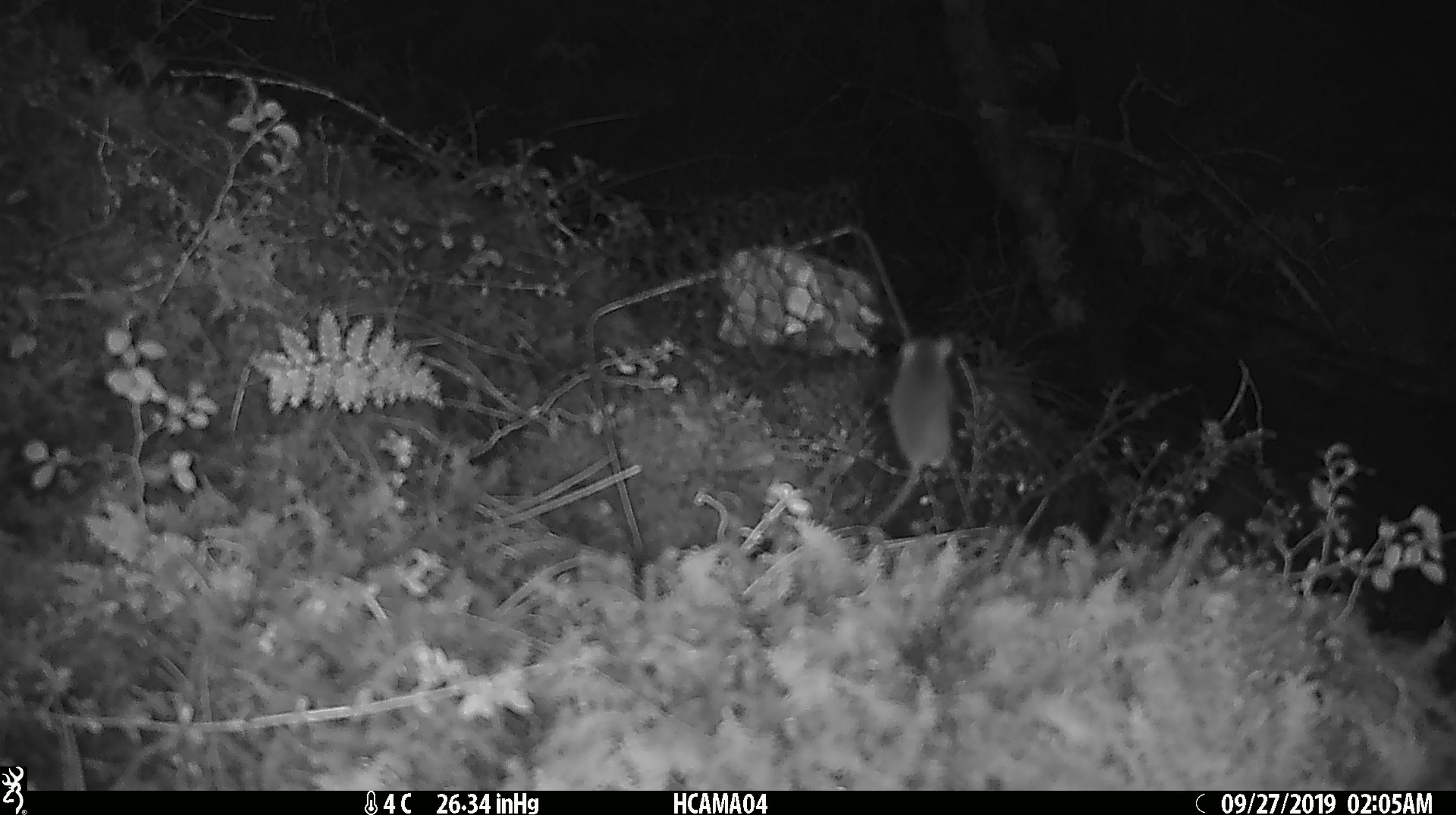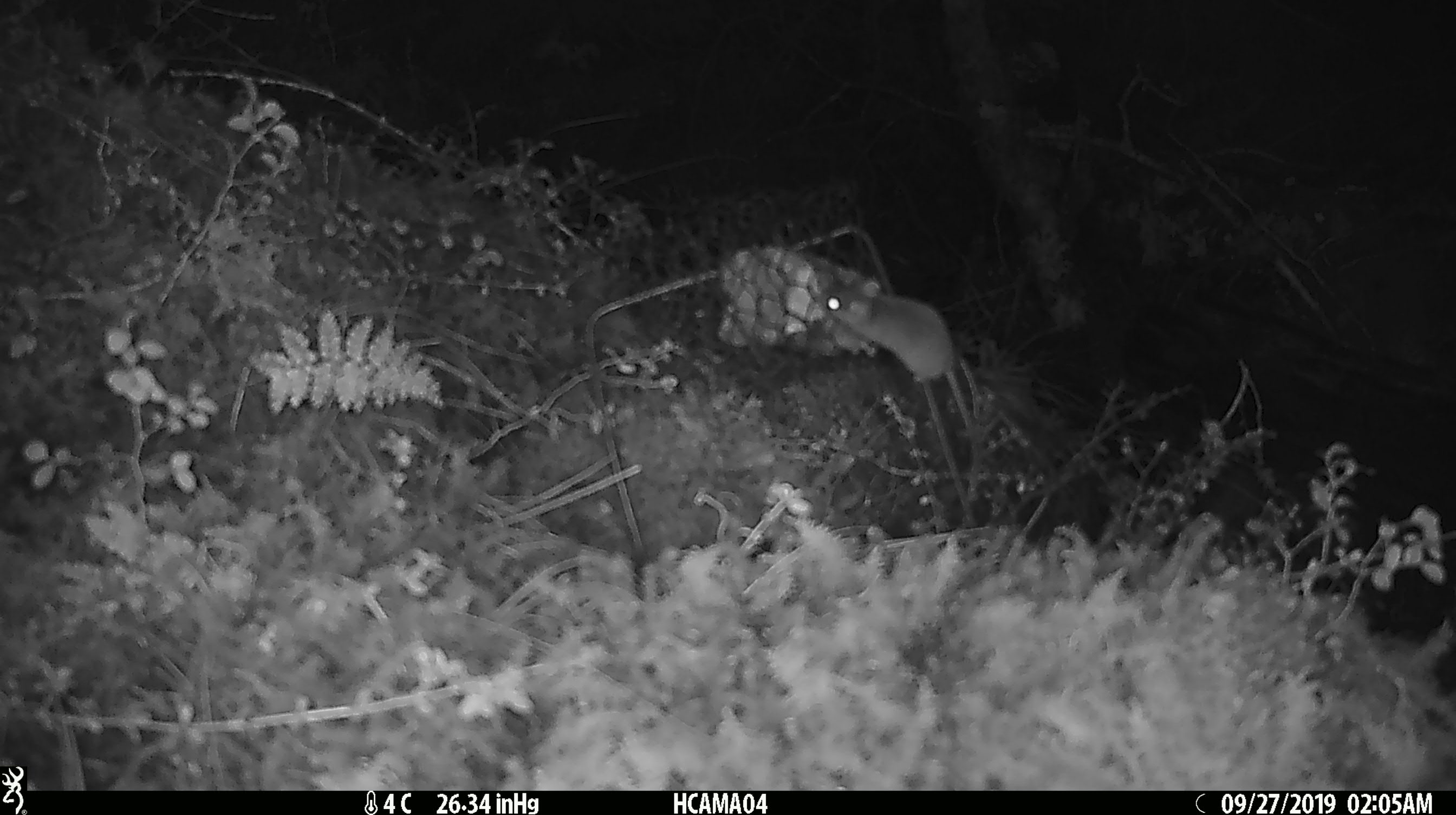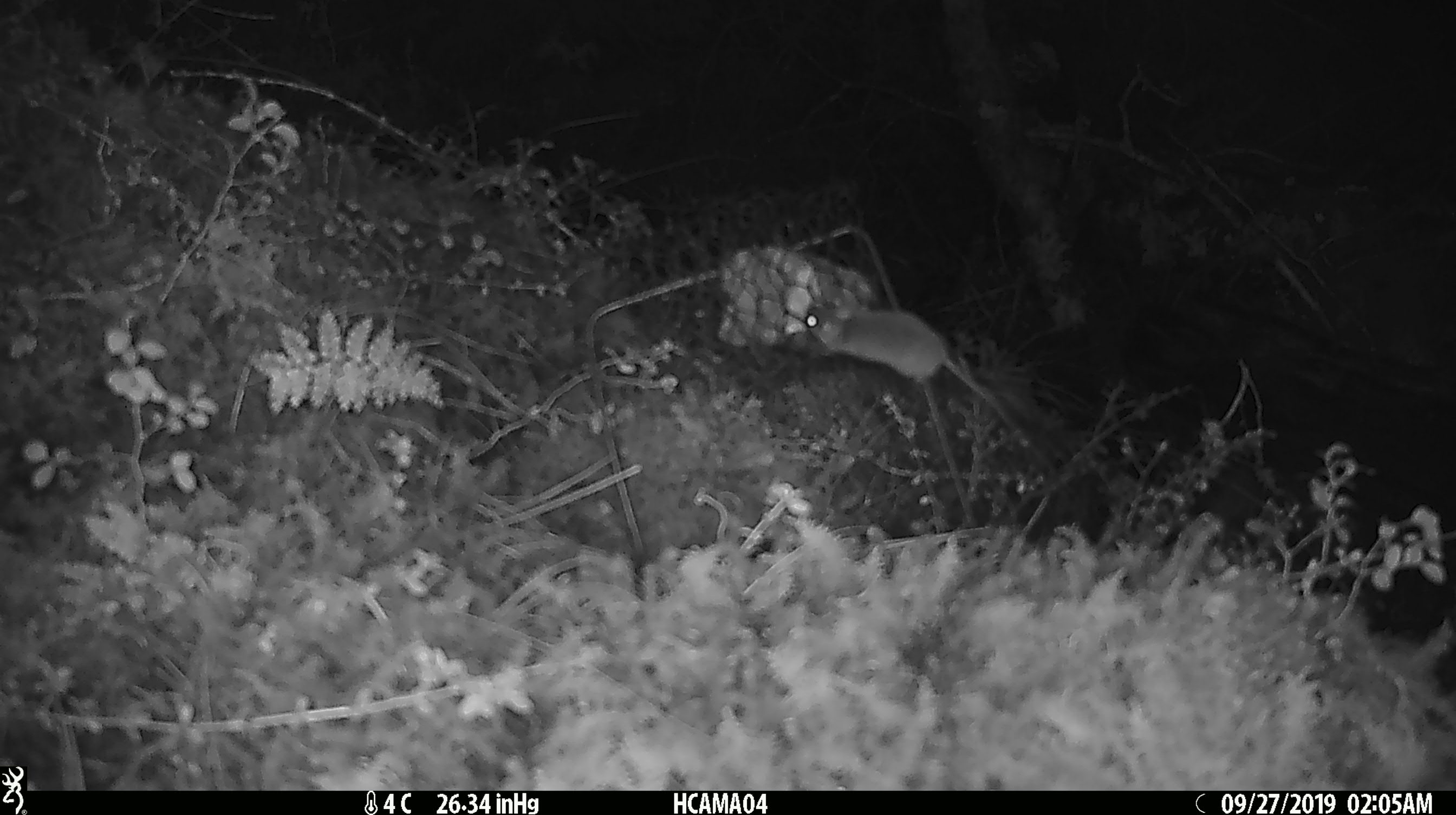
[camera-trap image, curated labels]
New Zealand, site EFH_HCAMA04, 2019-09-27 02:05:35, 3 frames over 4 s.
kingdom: Animalia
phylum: Chordata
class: Mammalia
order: Rodentia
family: Muridae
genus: Mus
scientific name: Mus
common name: mouse